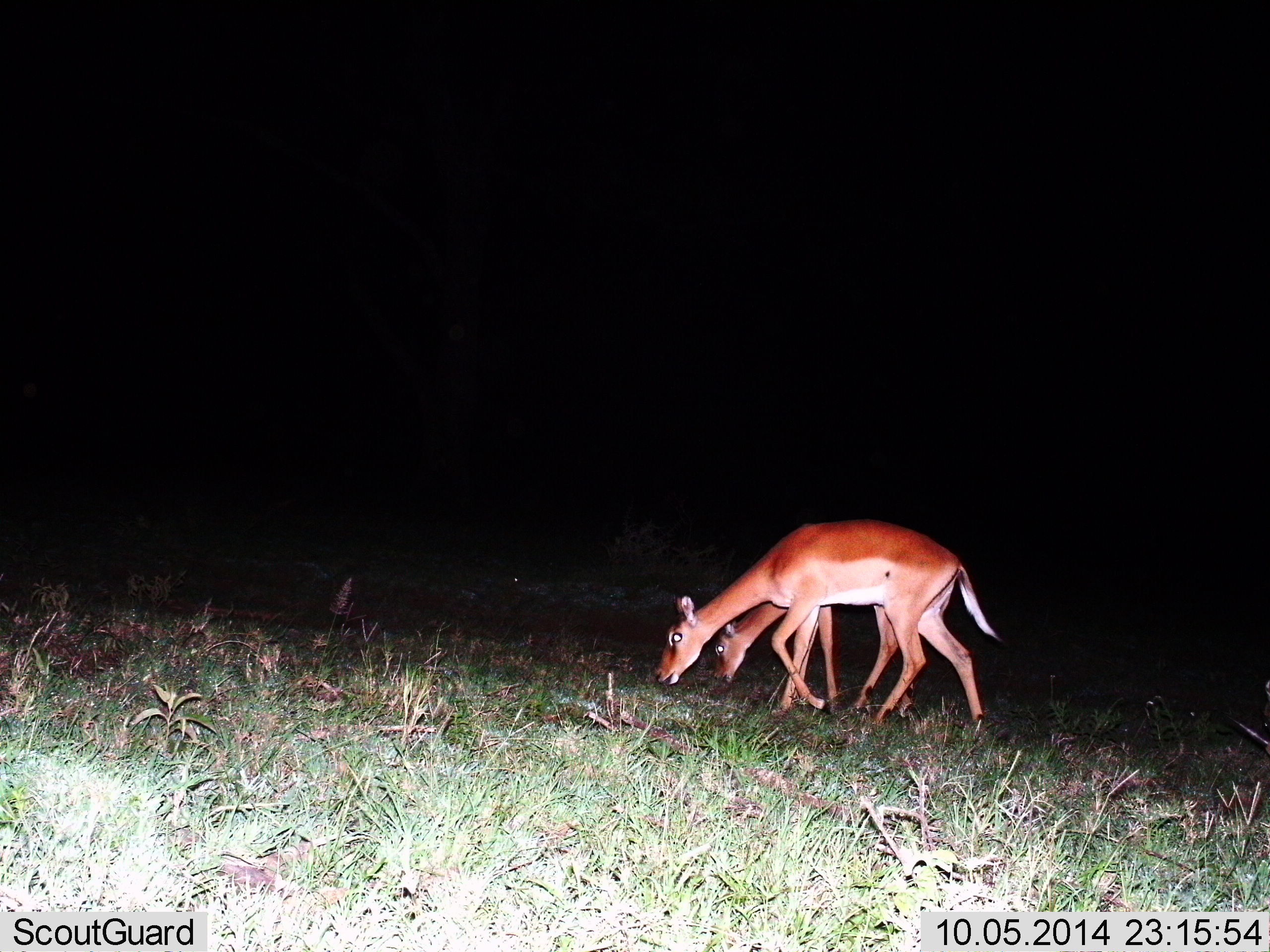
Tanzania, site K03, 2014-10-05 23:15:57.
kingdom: Animalia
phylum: Chordata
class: Mammalia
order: Artiodactyla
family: Bovidae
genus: Aepyceros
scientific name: Aepyceros melampus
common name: impala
Impala (Aepyceros melampus), count 2. Behavior (volunteer vote fractions): standing 10%, resting 0%, moving 20%, interacting 0%. Young present (vote fraction): 20%. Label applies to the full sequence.